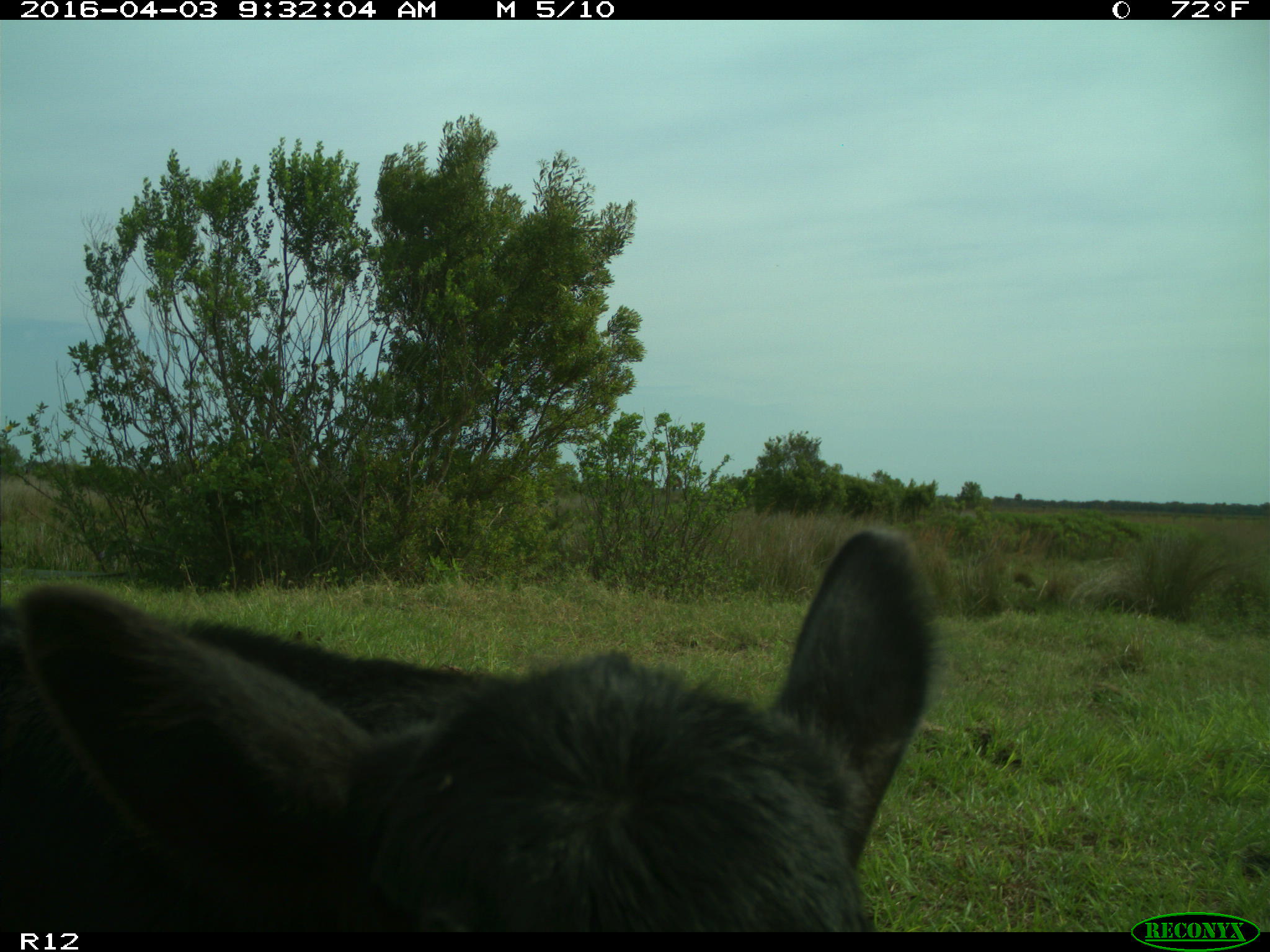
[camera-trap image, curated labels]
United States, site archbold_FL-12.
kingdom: Animalia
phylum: Chordata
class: Mammalia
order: Artiodactyla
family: Bovidae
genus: Bos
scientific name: Bos taurus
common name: domestic cow